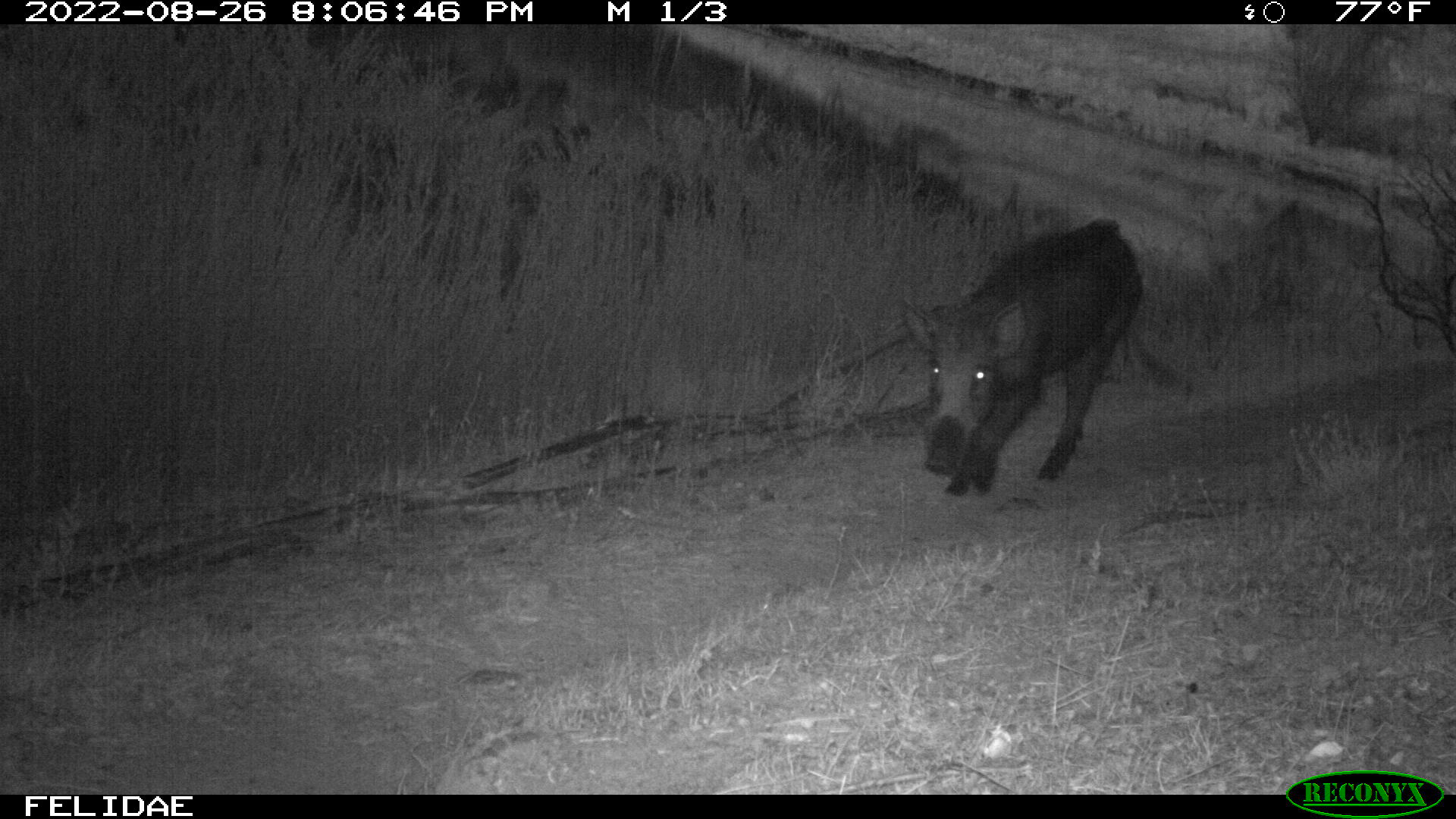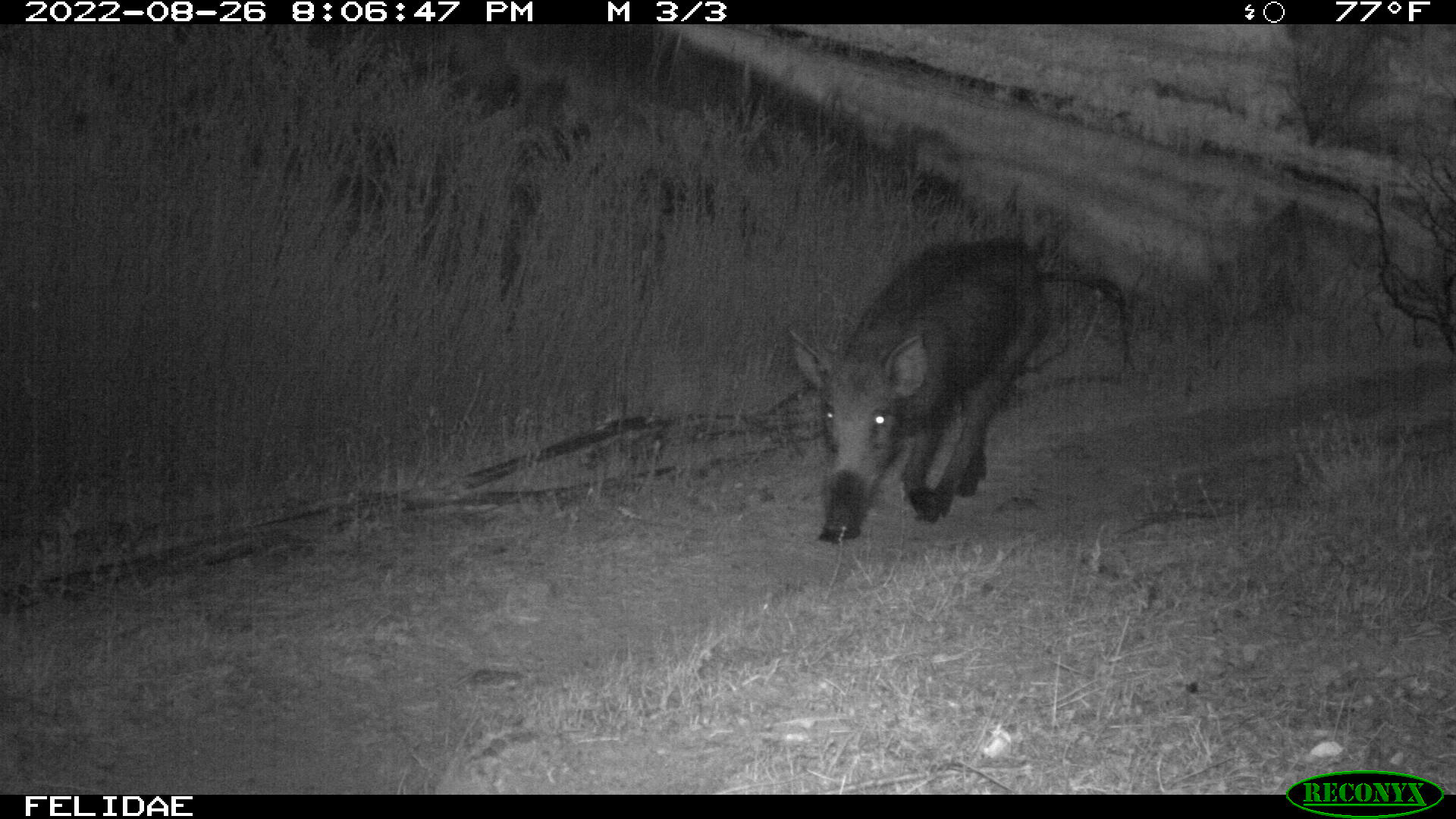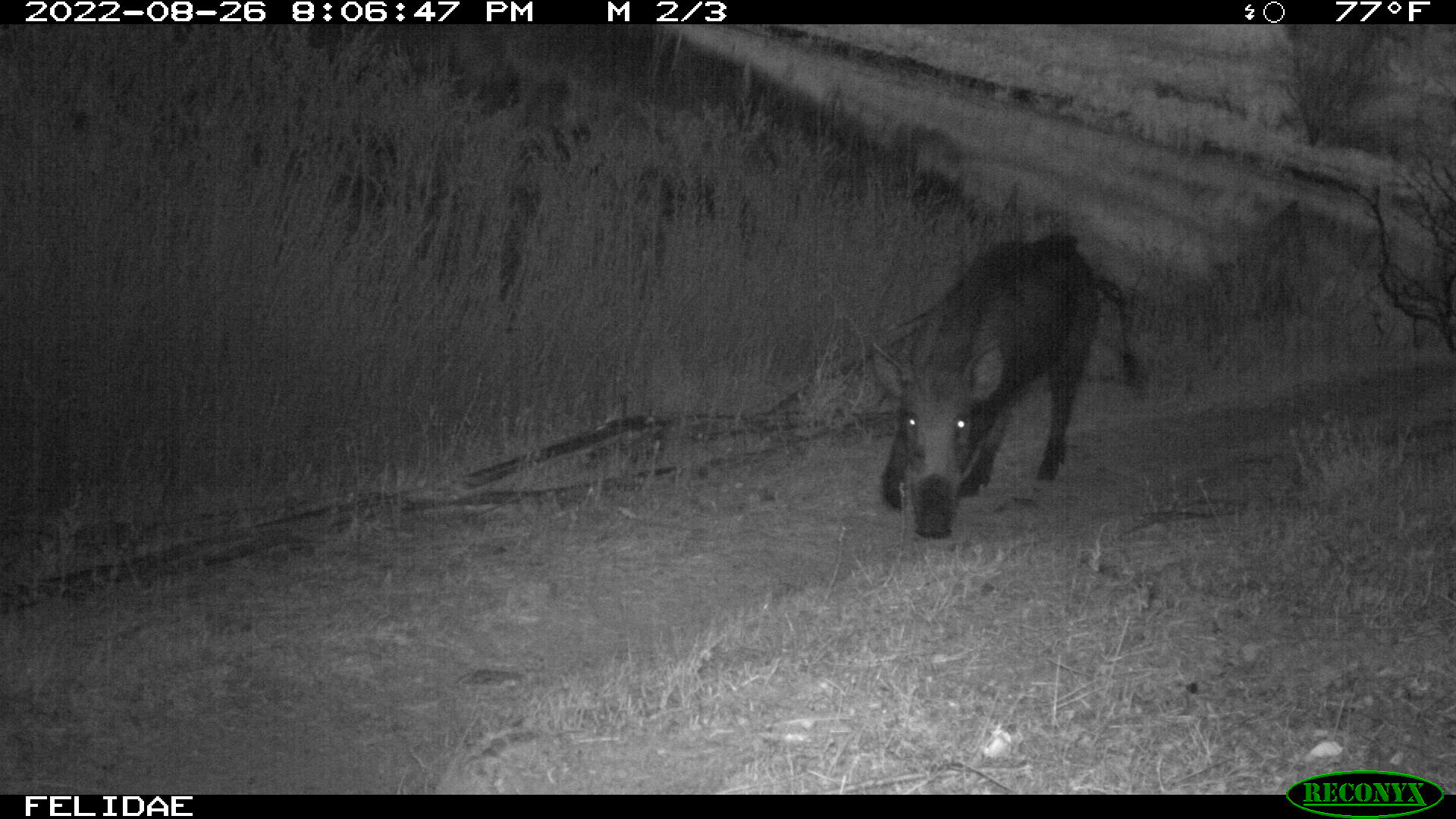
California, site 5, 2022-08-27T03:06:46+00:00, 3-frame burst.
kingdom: Animalia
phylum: Chordata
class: Mammalia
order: Artiodactyla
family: Suidae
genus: Sus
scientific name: Sus scrofa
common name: wild boar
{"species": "wild boar (Sus scrofa)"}